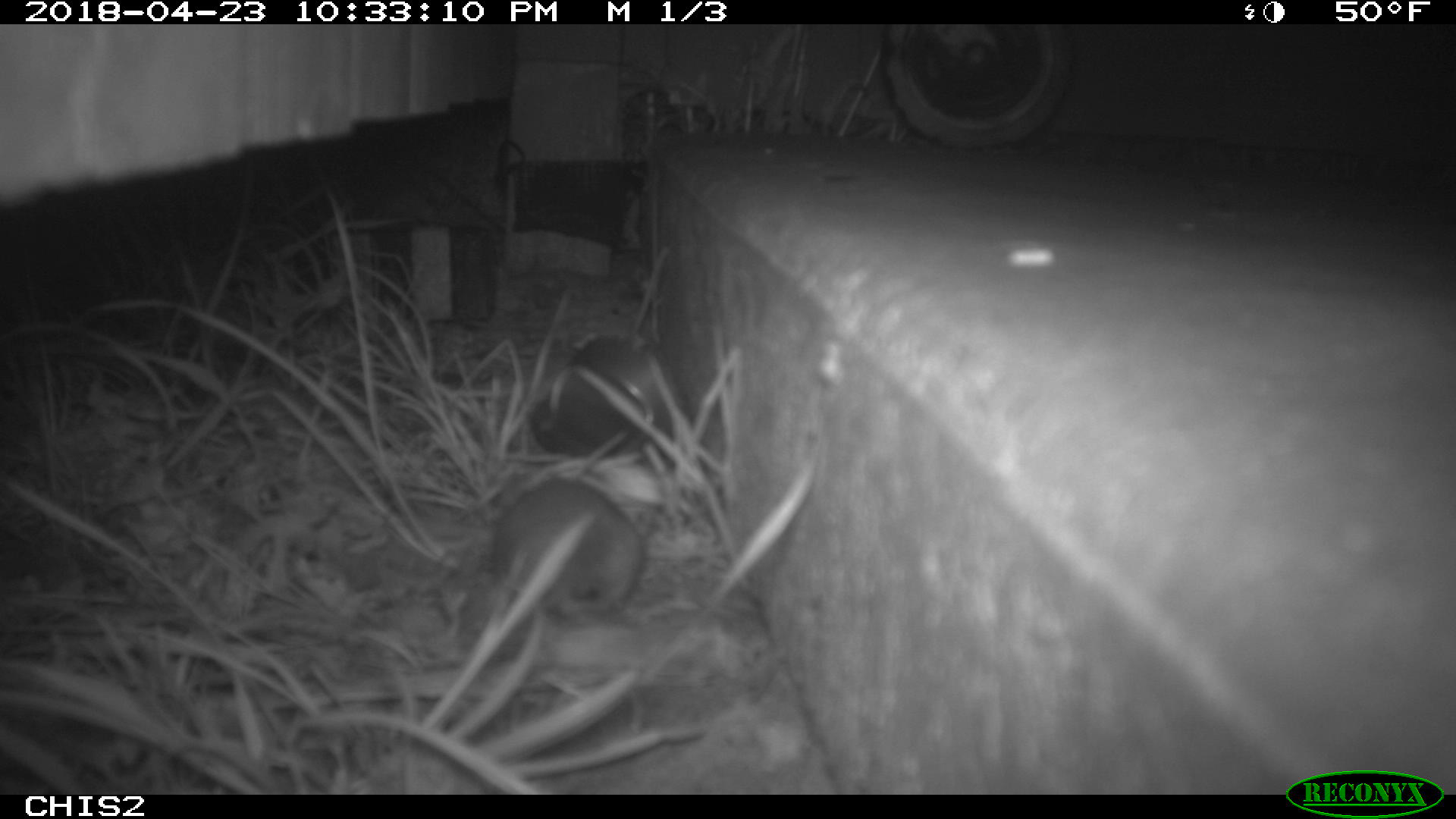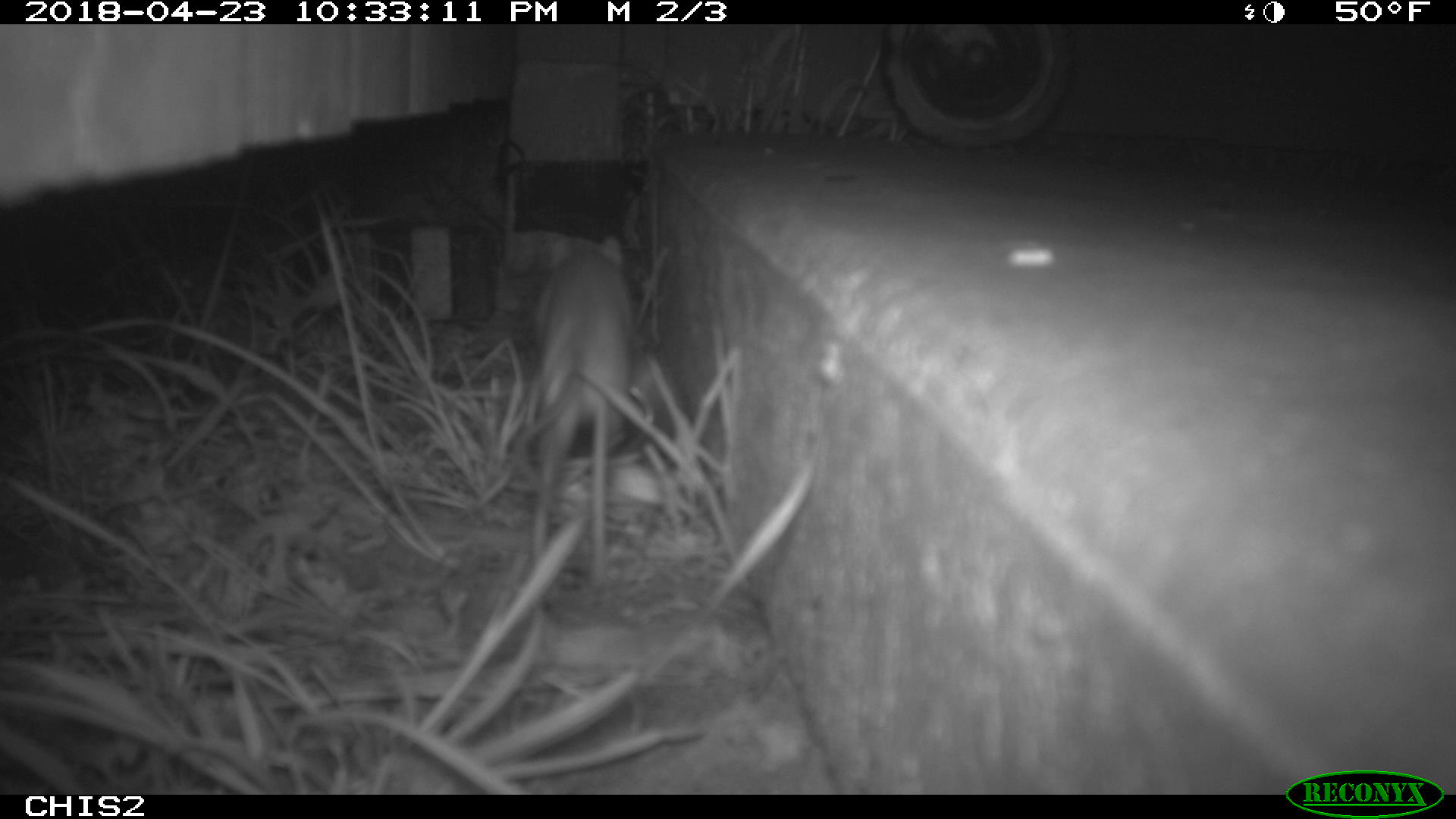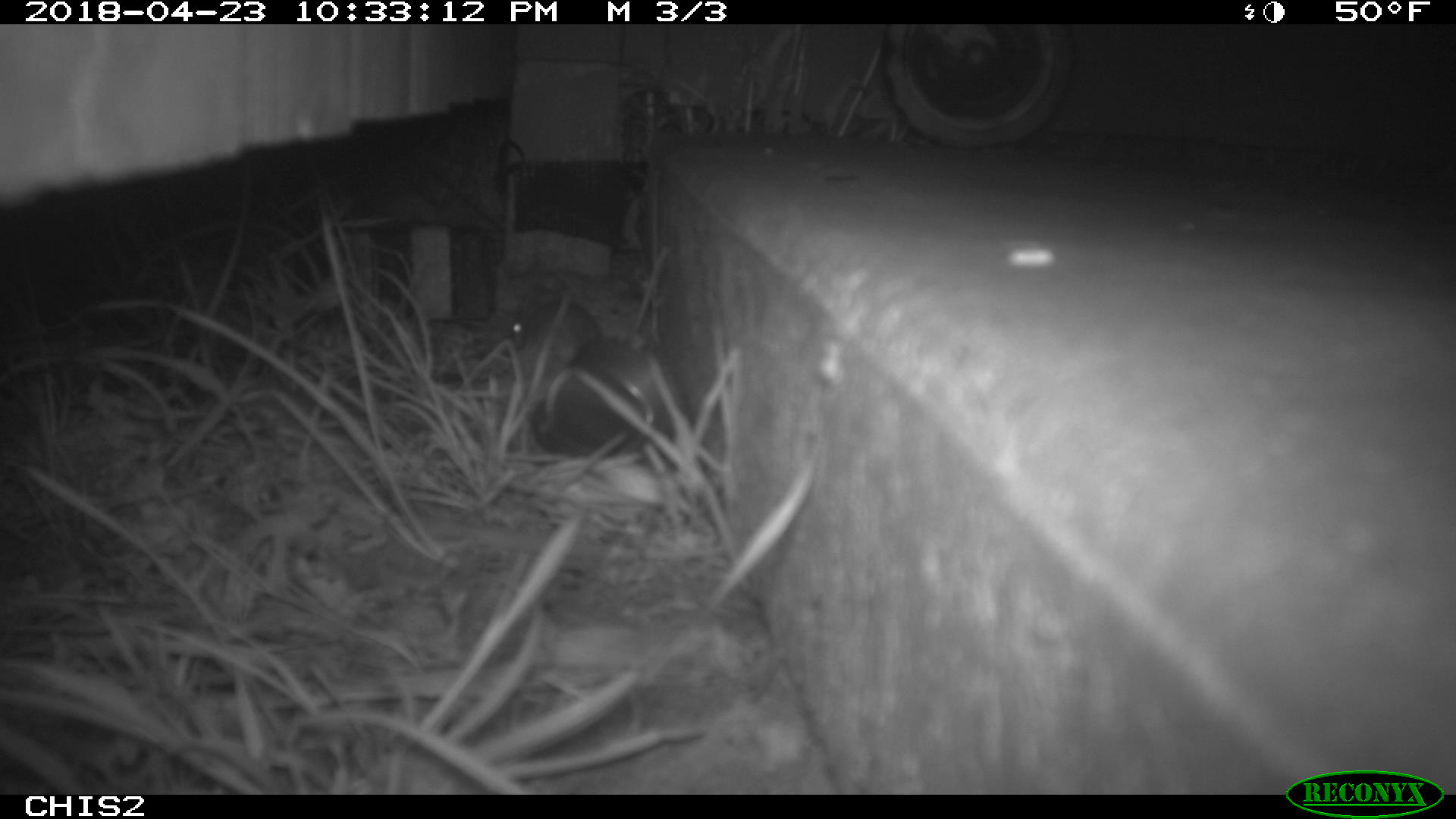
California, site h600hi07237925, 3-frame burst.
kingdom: Animalia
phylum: Chordata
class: Mammalia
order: Rodentia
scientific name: Rodentia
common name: rodent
Rodent (Rodentia).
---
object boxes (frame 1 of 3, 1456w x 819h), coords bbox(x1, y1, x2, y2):
rodent: bbox(492, 480, 643, 620); bbox(526, 331, 694, 455)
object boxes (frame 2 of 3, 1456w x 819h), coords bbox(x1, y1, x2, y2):
rodent: bbox(513, 231, 632, 607)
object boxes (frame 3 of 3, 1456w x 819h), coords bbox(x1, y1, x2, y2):
rodent: bbox(526, 331, 694, 455); bbox(510, 298, 601, 352)